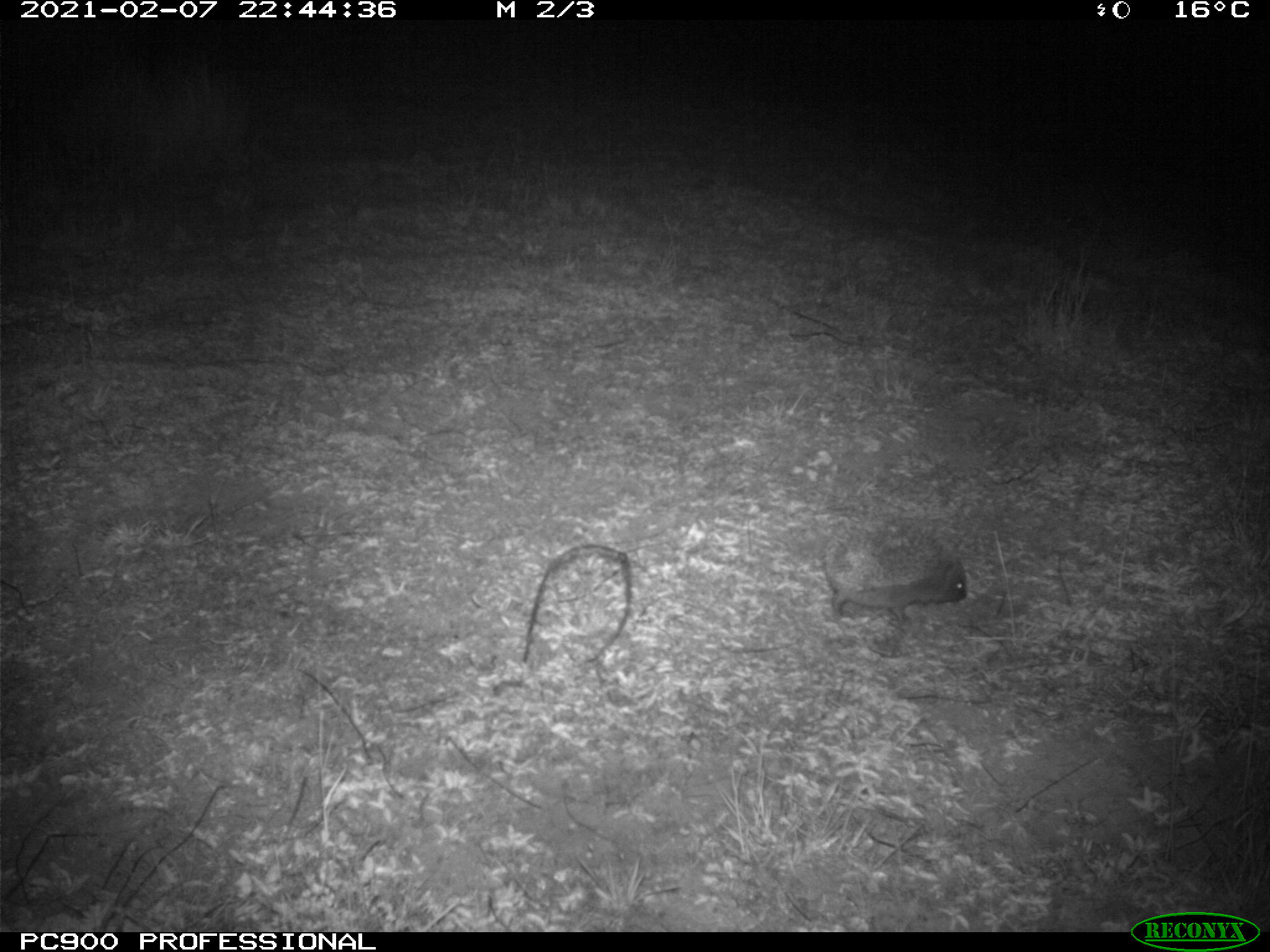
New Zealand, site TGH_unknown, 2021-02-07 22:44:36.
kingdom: Animalia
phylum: Chordata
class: Mammalia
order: Eulipotyphla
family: Erinaceidae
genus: Erinaceus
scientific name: Erinaceus europaeus europaeus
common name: european hedgehog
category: hedgehog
Hedgehog (european hedgehog) (Erinaceus europaeus europaeus).